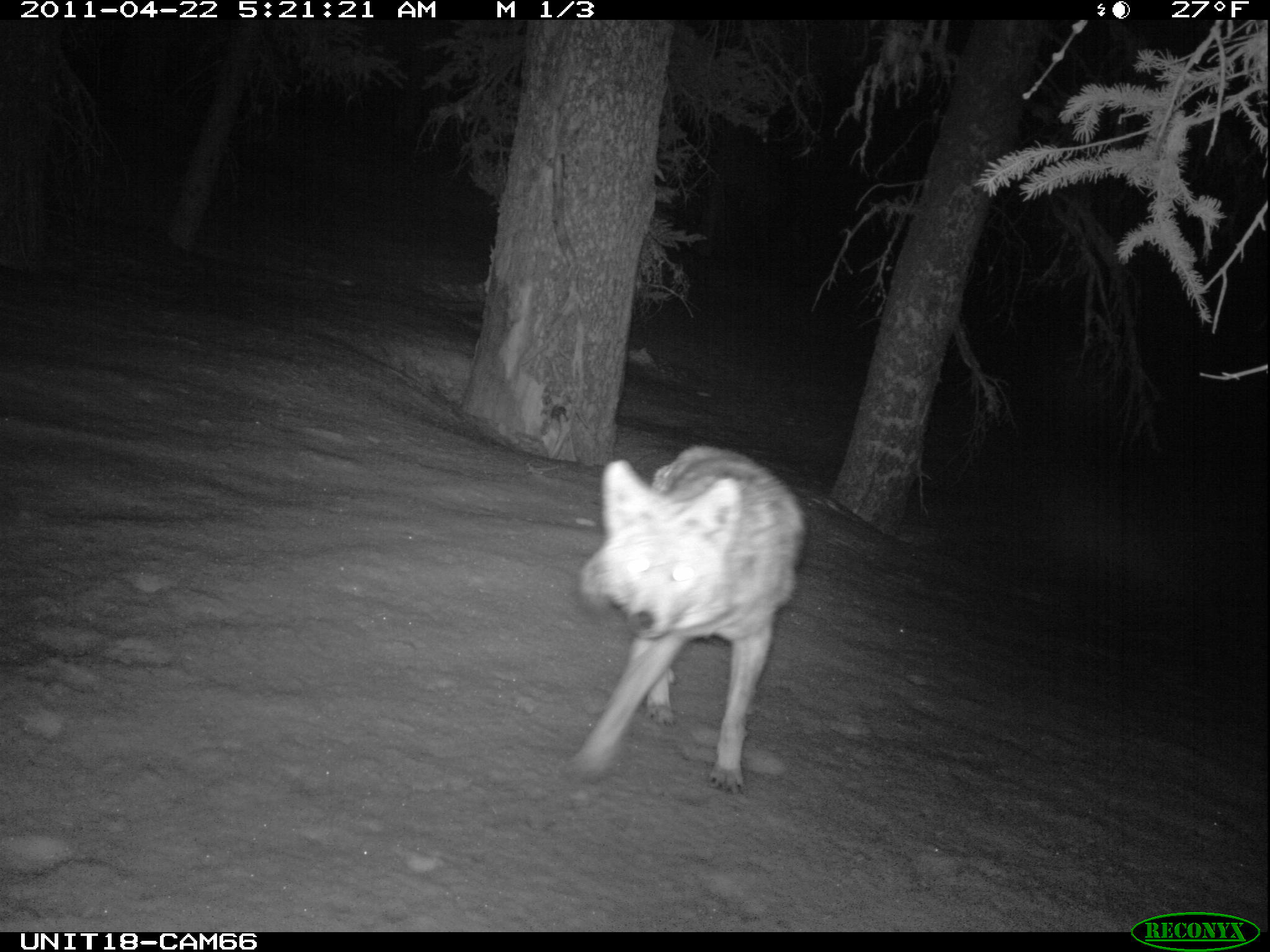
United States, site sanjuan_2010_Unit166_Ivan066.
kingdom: Animalia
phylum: Chordata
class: Mammalia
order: Carnivora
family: Canidae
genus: Canis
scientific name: Canis latrans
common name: coyote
Canis latrans (coyote).